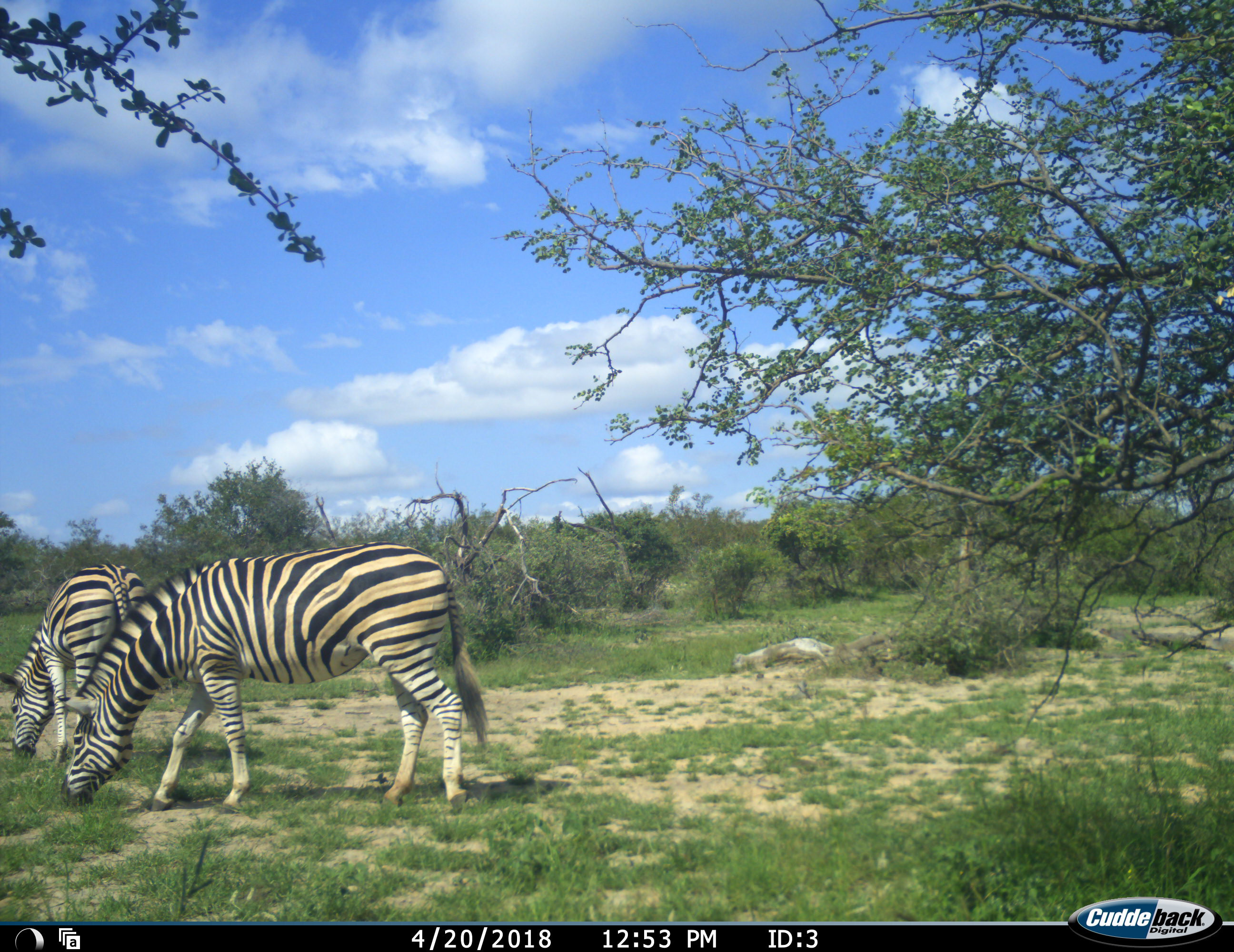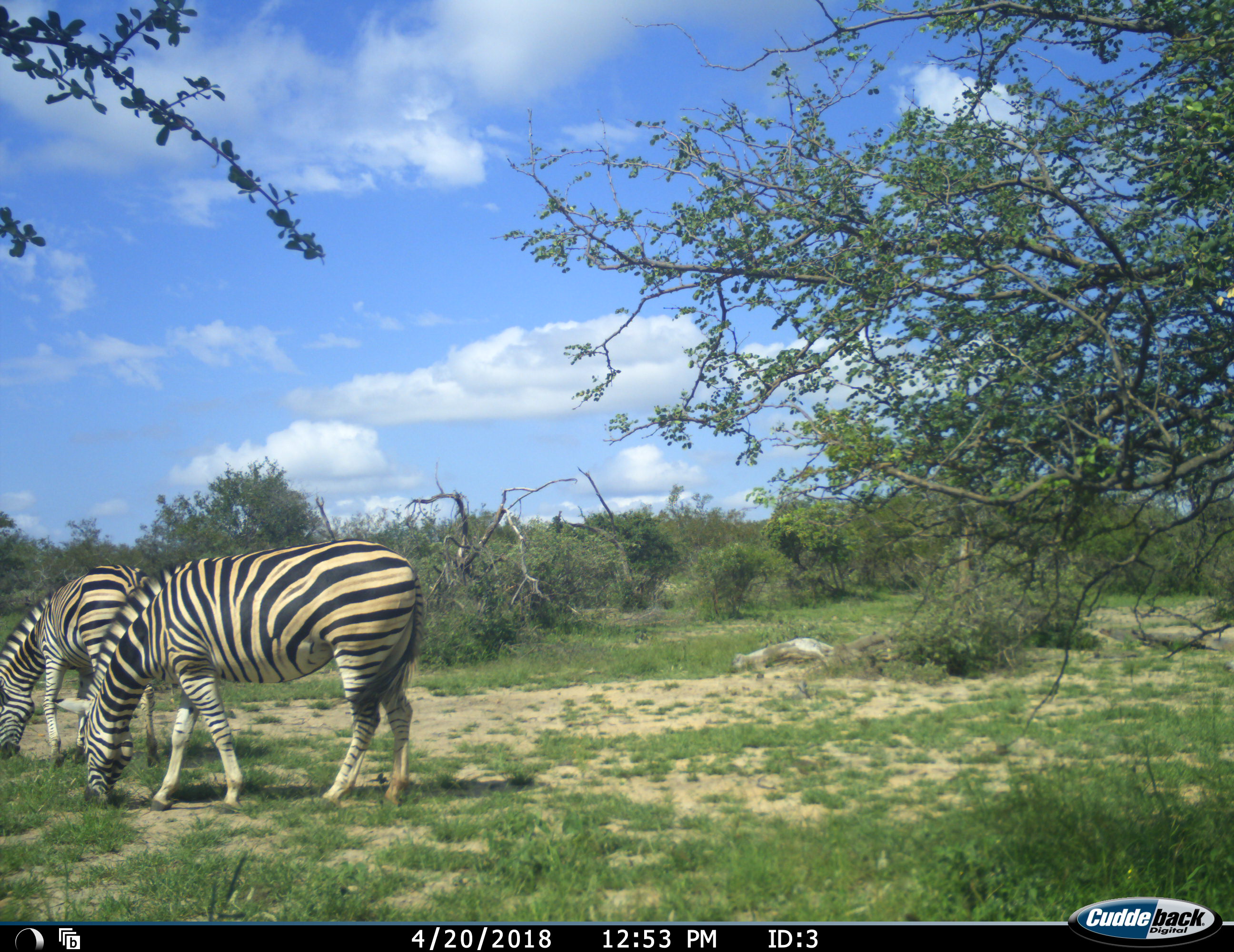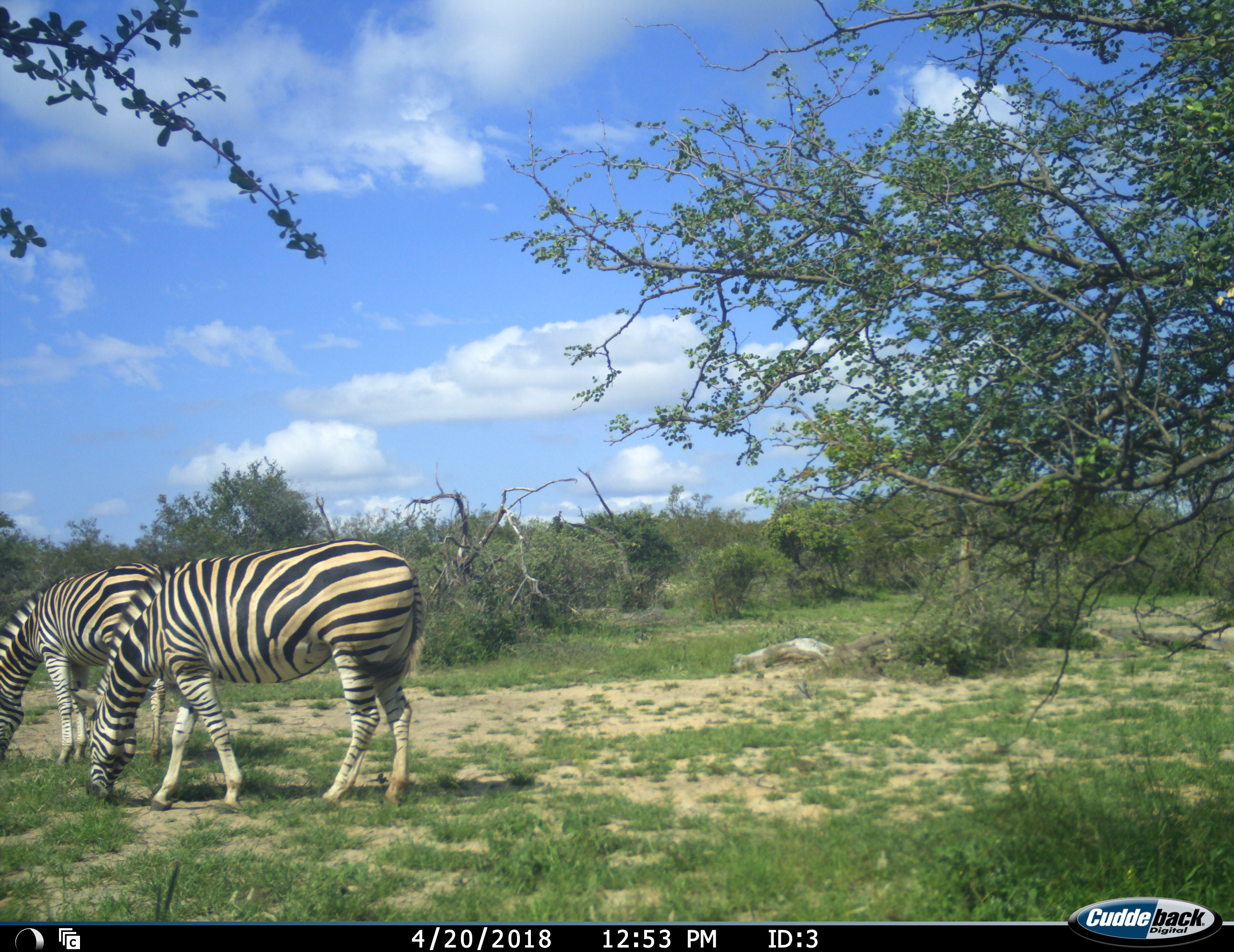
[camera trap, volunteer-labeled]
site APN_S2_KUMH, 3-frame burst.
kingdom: Animalia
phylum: Chordata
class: Mammalia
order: Perissodactyla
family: Equidae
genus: Equus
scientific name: Equus quagga burchellii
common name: burchell's zebra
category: zebraburchells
Zebraburchells (burchell's zebra) (Equus quagga burchellii), count 2. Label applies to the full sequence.